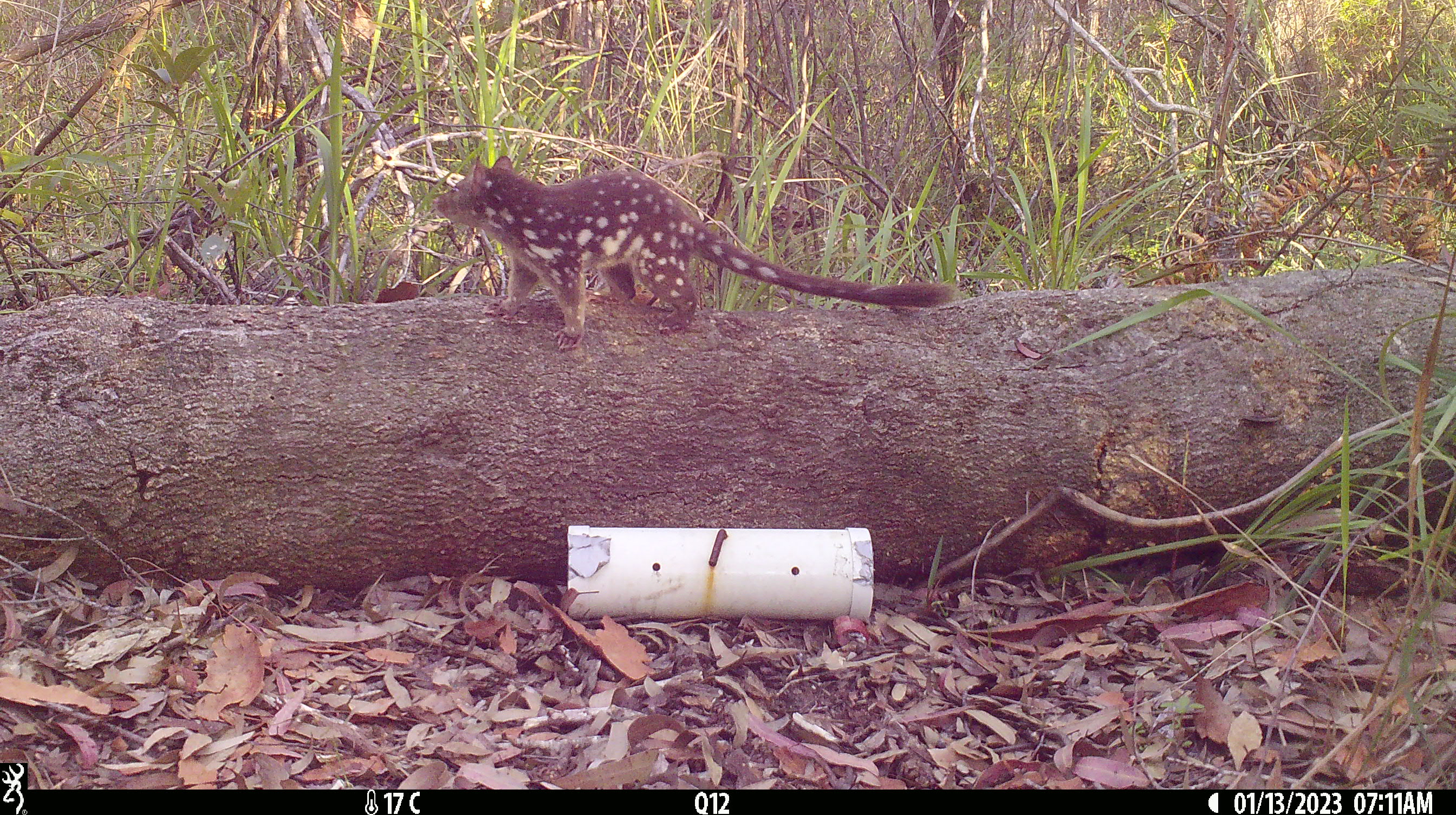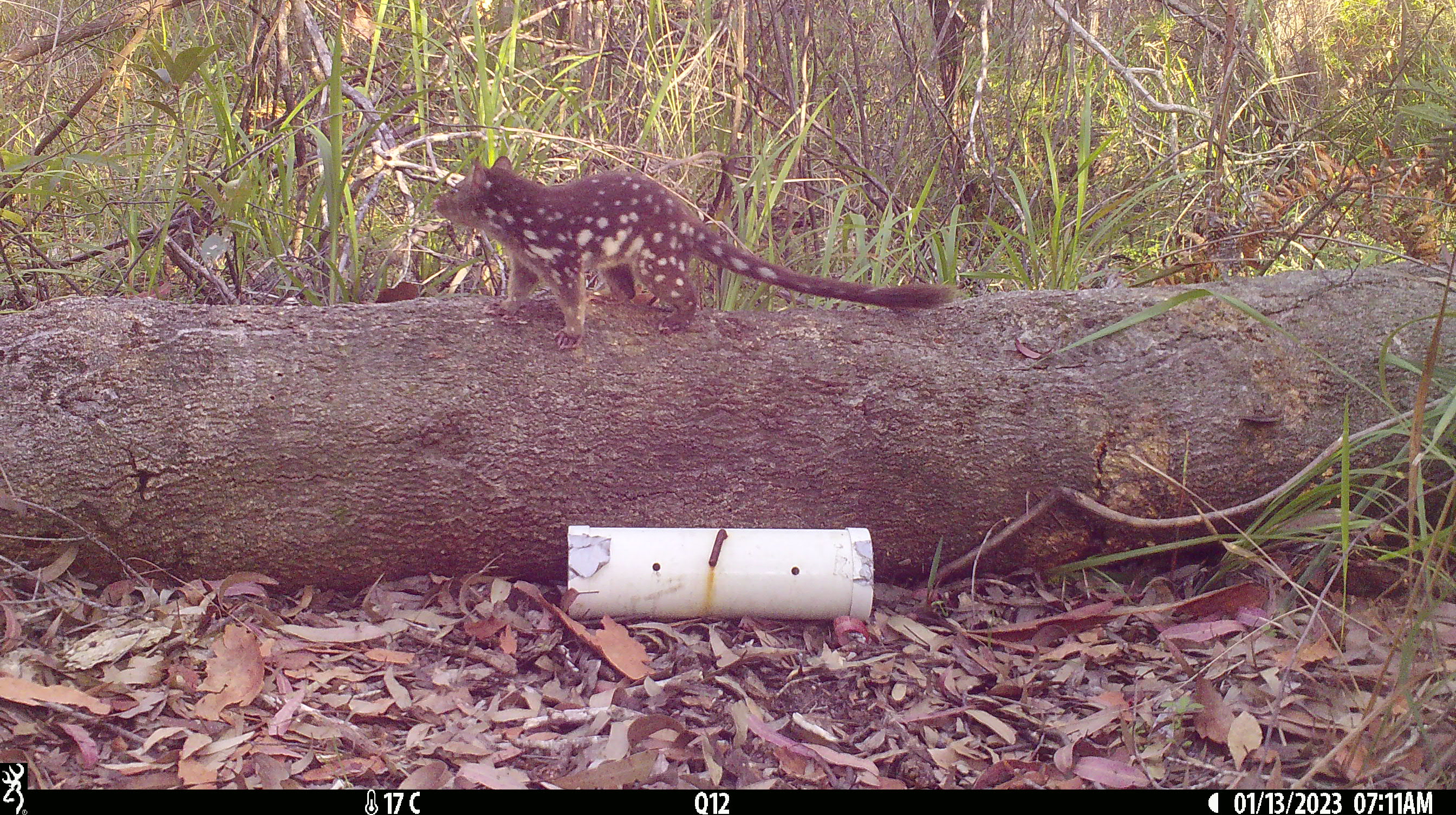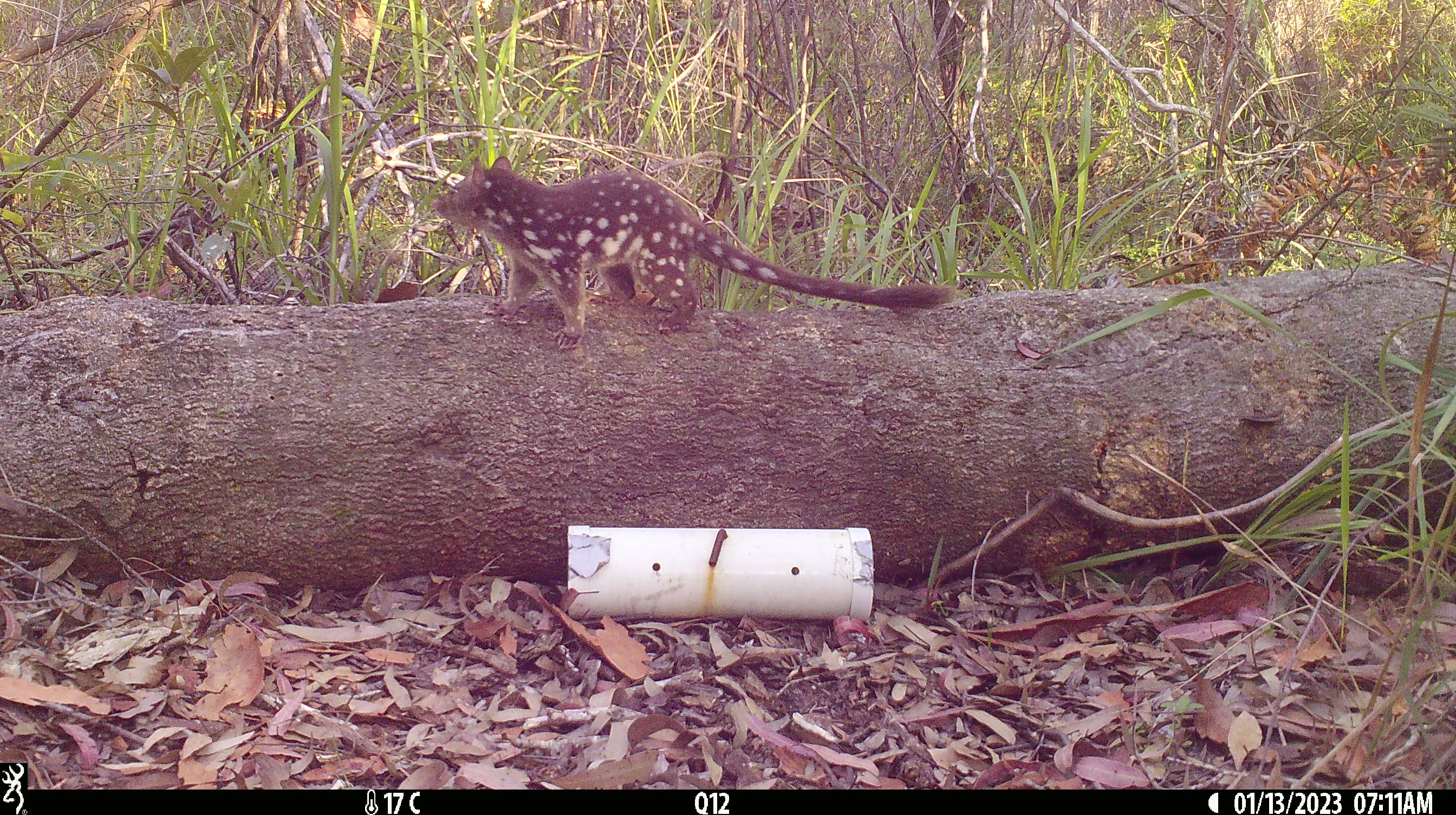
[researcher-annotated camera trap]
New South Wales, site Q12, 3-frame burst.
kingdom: Animalia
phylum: Chordata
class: Mammalia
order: Dasyuromorphia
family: Dasyuridae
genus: Dasyurus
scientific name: Dasyurus maculatus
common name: spotted-tailed quoll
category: quoll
Quoll (spotted-tailed quoll) (Dasyurus maculatus).